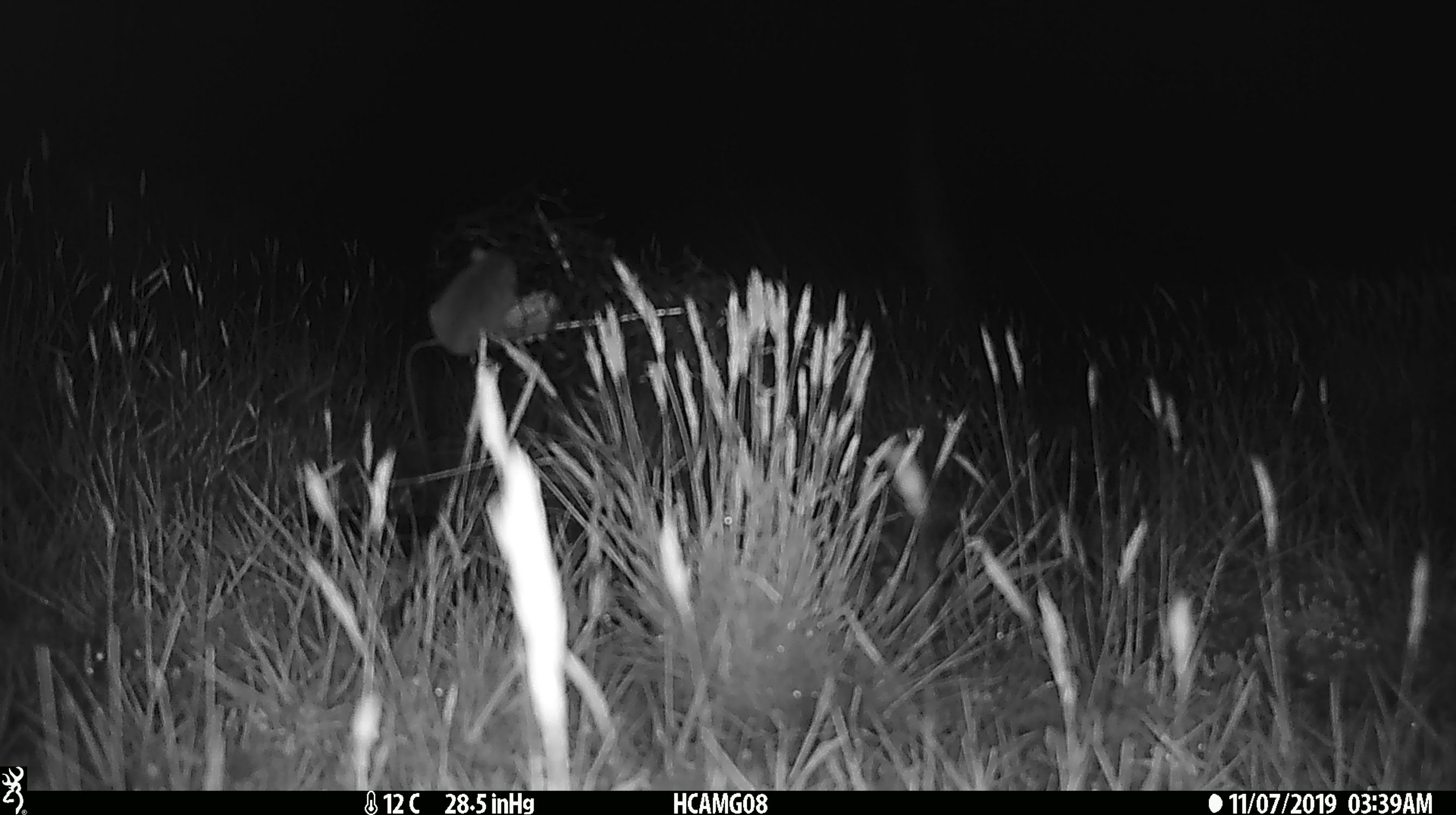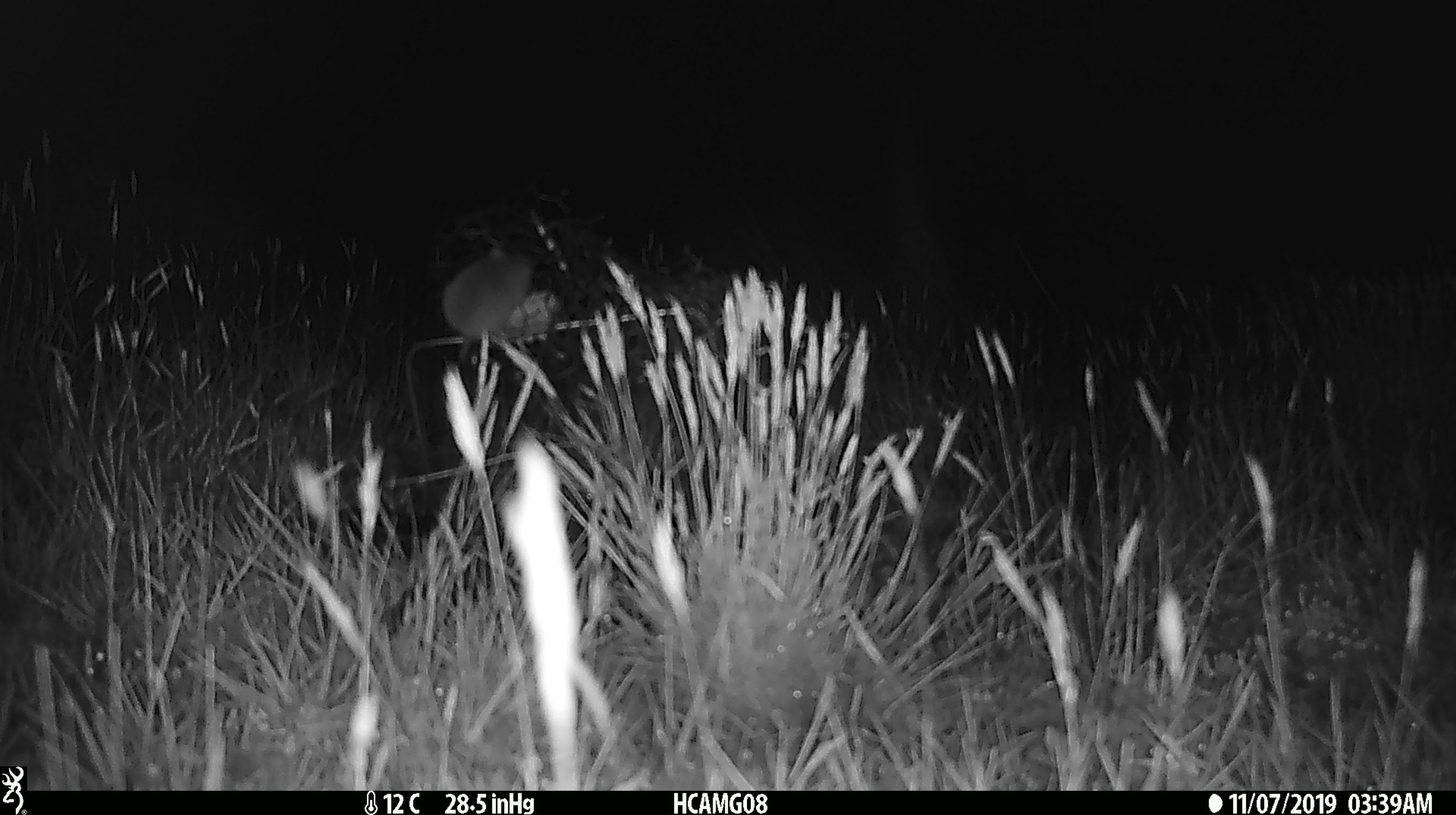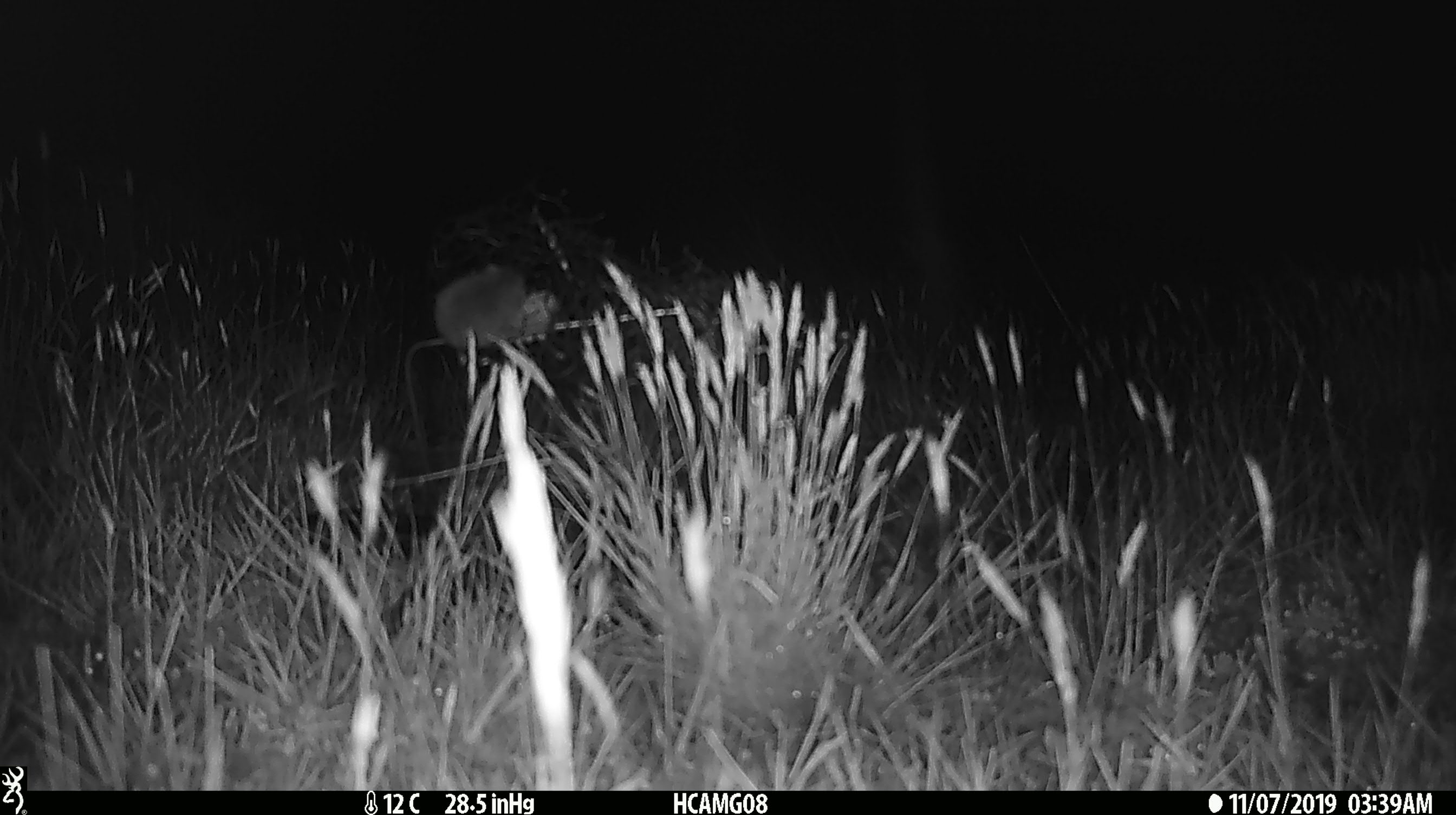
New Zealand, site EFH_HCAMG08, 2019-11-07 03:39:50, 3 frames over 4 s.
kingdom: Animalia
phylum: Chordata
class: Mammalia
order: Rodentia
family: Muridae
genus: Mus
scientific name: Mus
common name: mouse